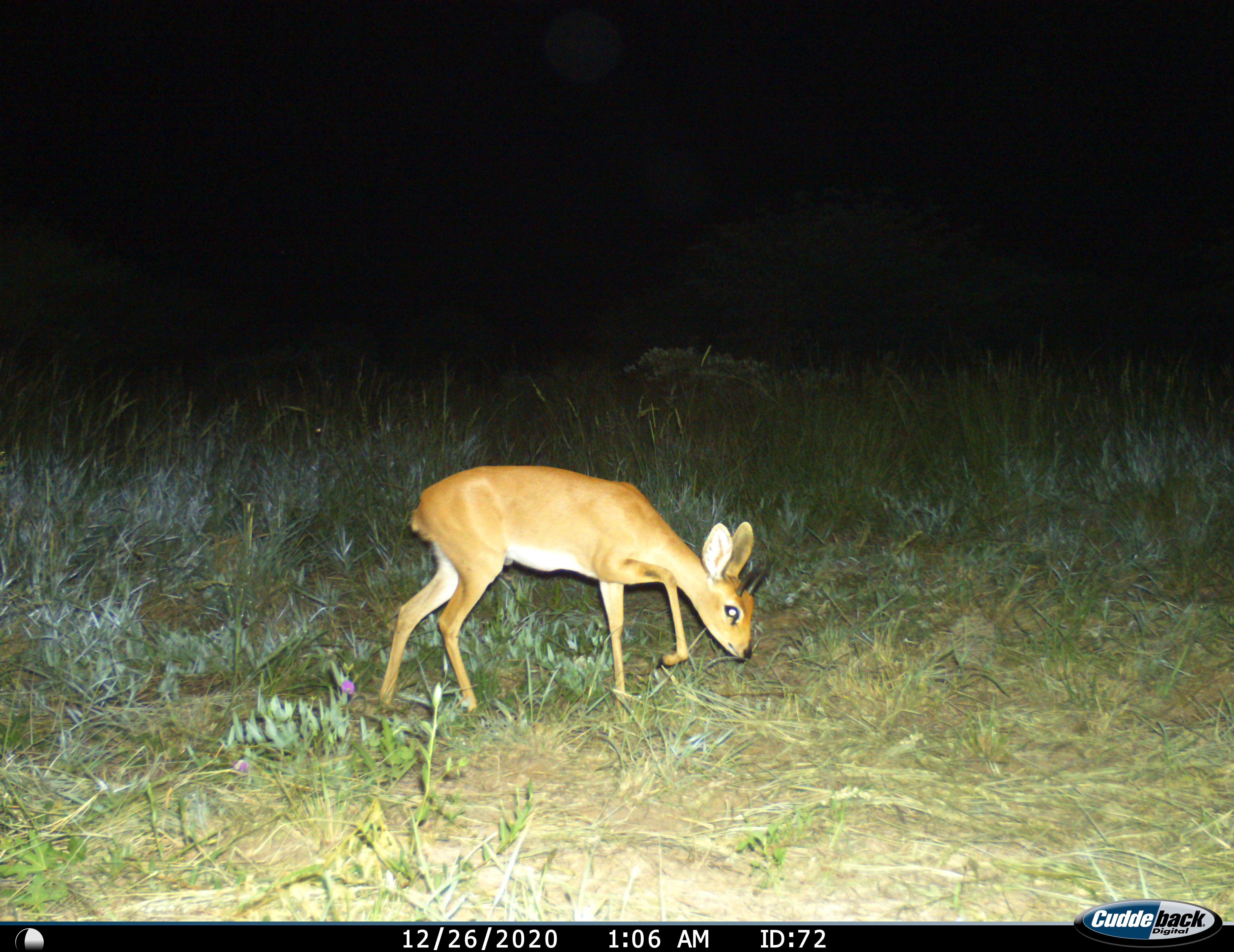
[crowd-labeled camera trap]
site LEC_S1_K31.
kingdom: Animalia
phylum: Chordata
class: Mammalia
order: Artiodactyla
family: Bovidae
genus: Raphicerus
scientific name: Raphicerus campestris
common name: steenbok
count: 1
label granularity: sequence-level